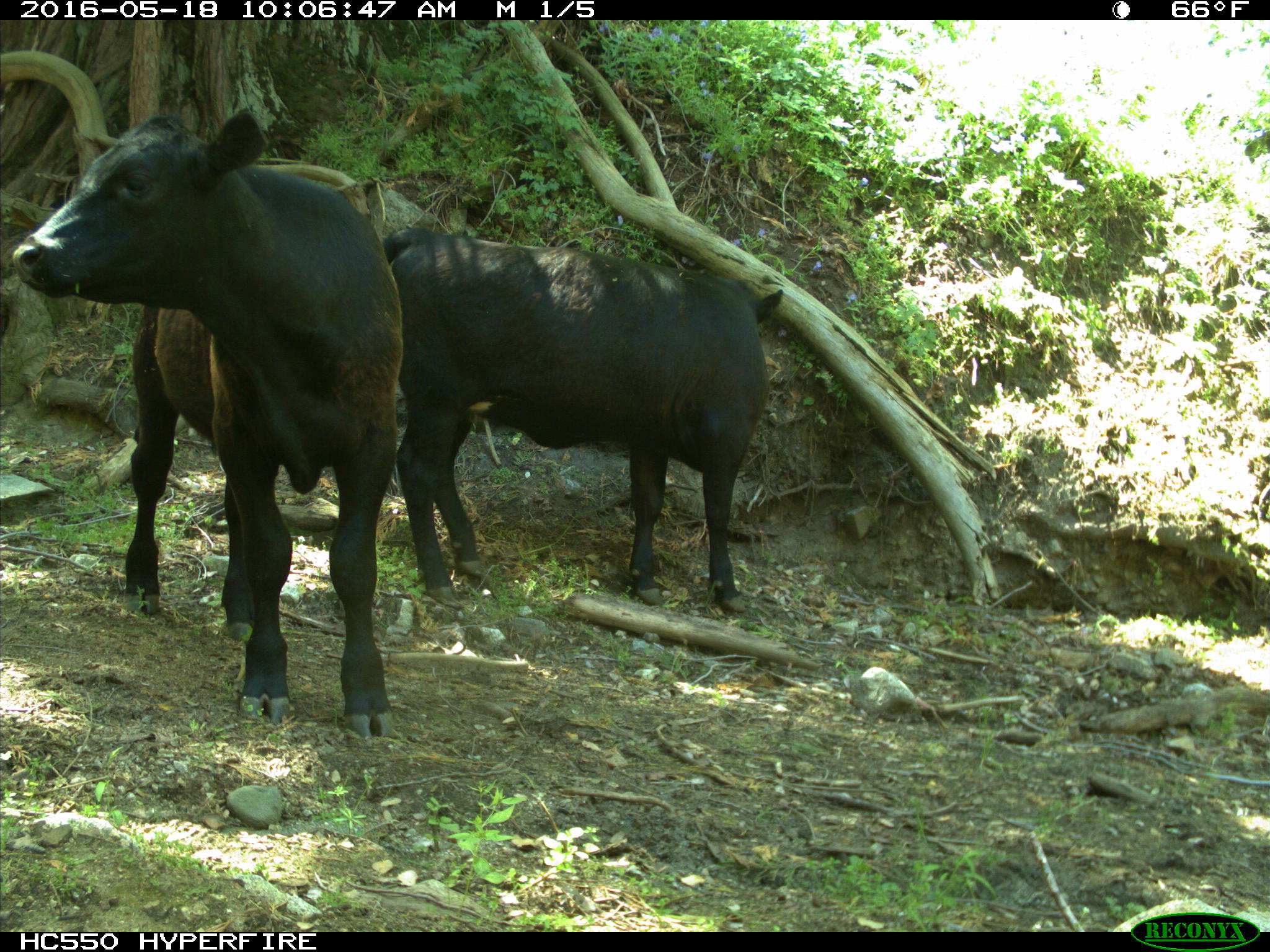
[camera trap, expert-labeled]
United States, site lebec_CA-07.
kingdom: Animalia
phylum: Chordata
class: Mammalia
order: Artiodactyla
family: Bovidae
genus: Bos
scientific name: Bos taurus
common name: domestic cow